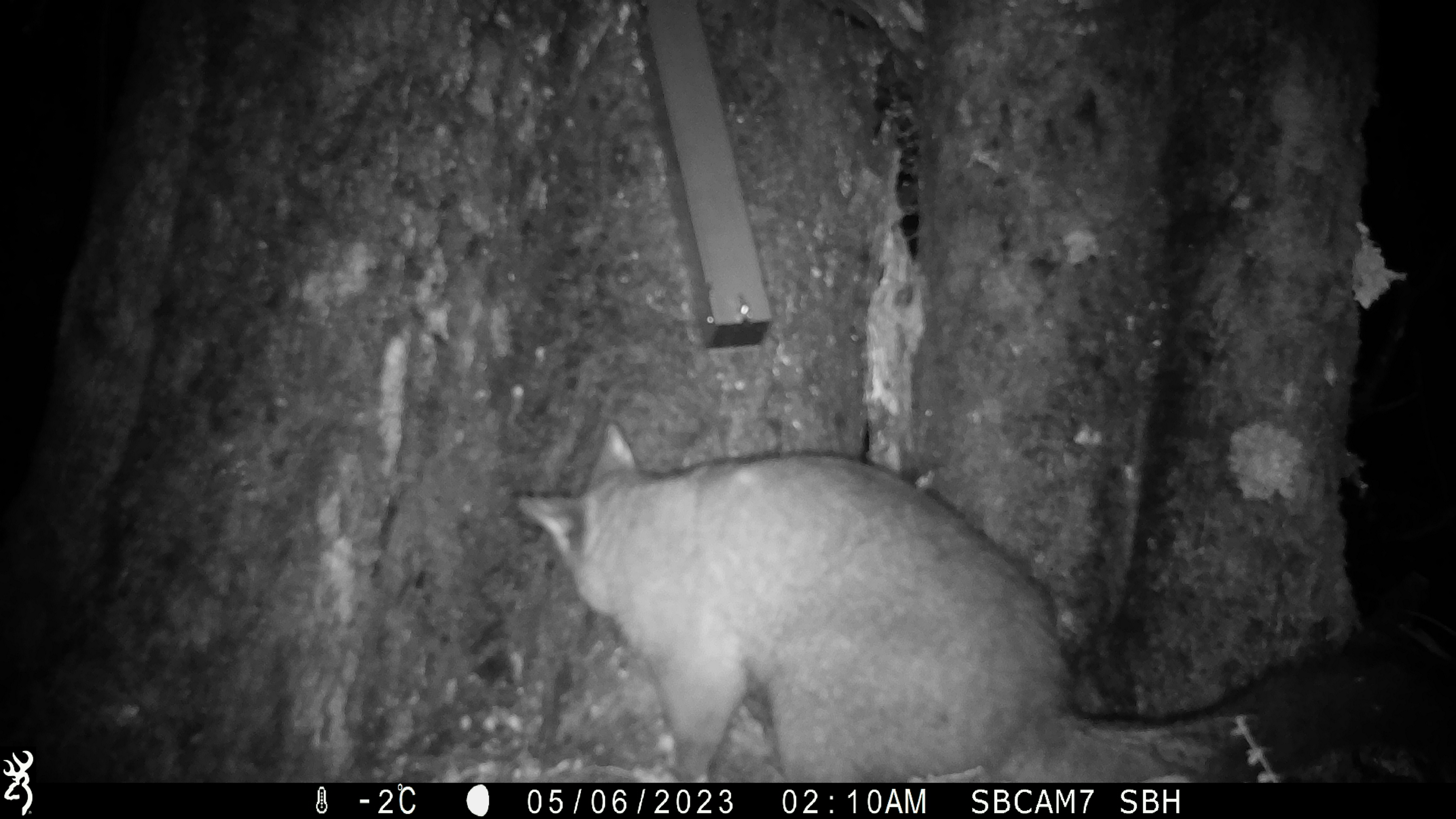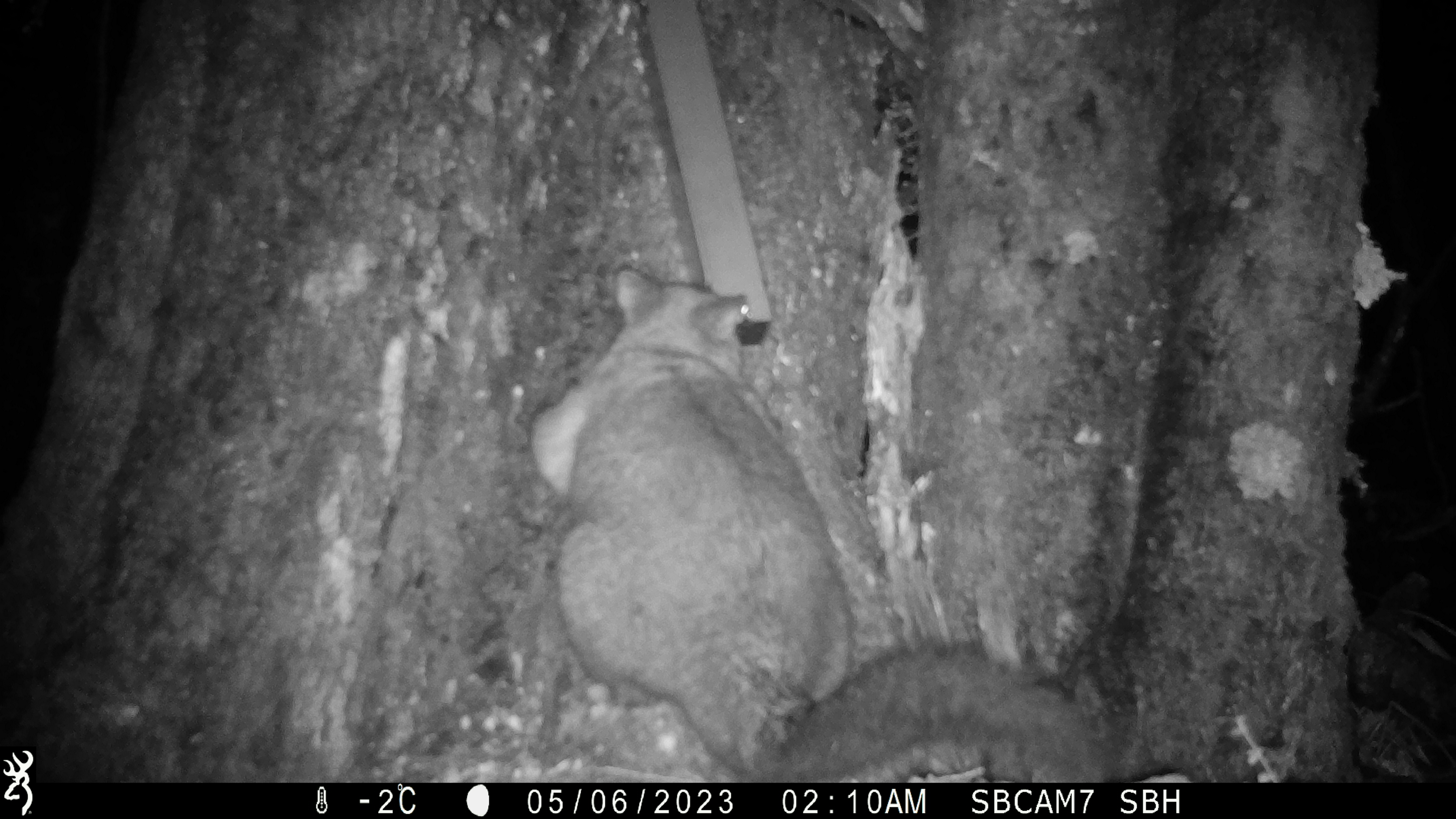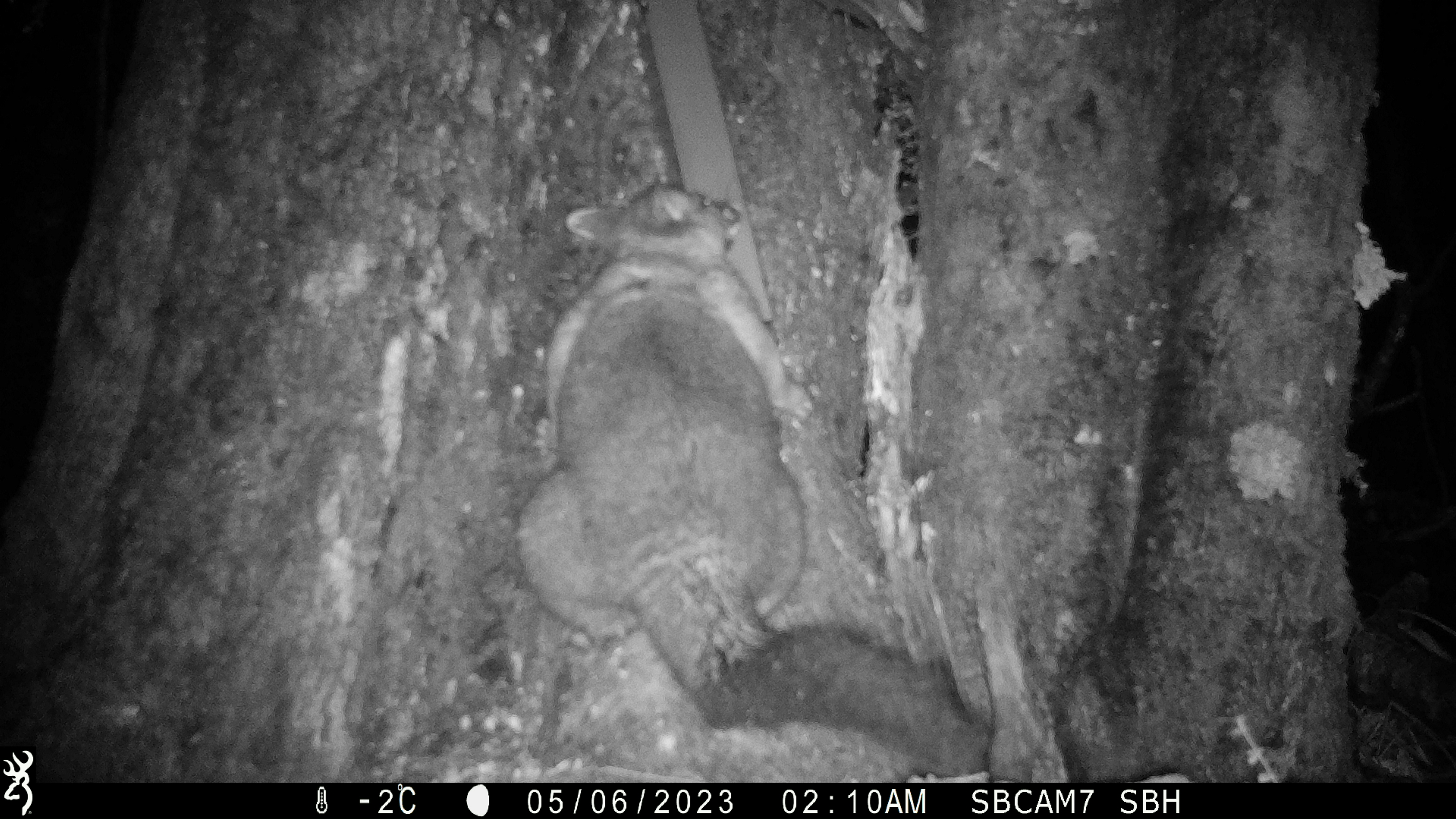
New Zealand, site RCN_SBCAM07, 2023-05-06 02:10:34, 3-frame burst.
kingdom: Animalia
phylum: Chordata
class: Mammalia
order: Diprotodontia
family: Phalangeridae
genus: Trichosurus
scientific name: Trichosurus vulpecula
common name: common brushtail possum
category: possum